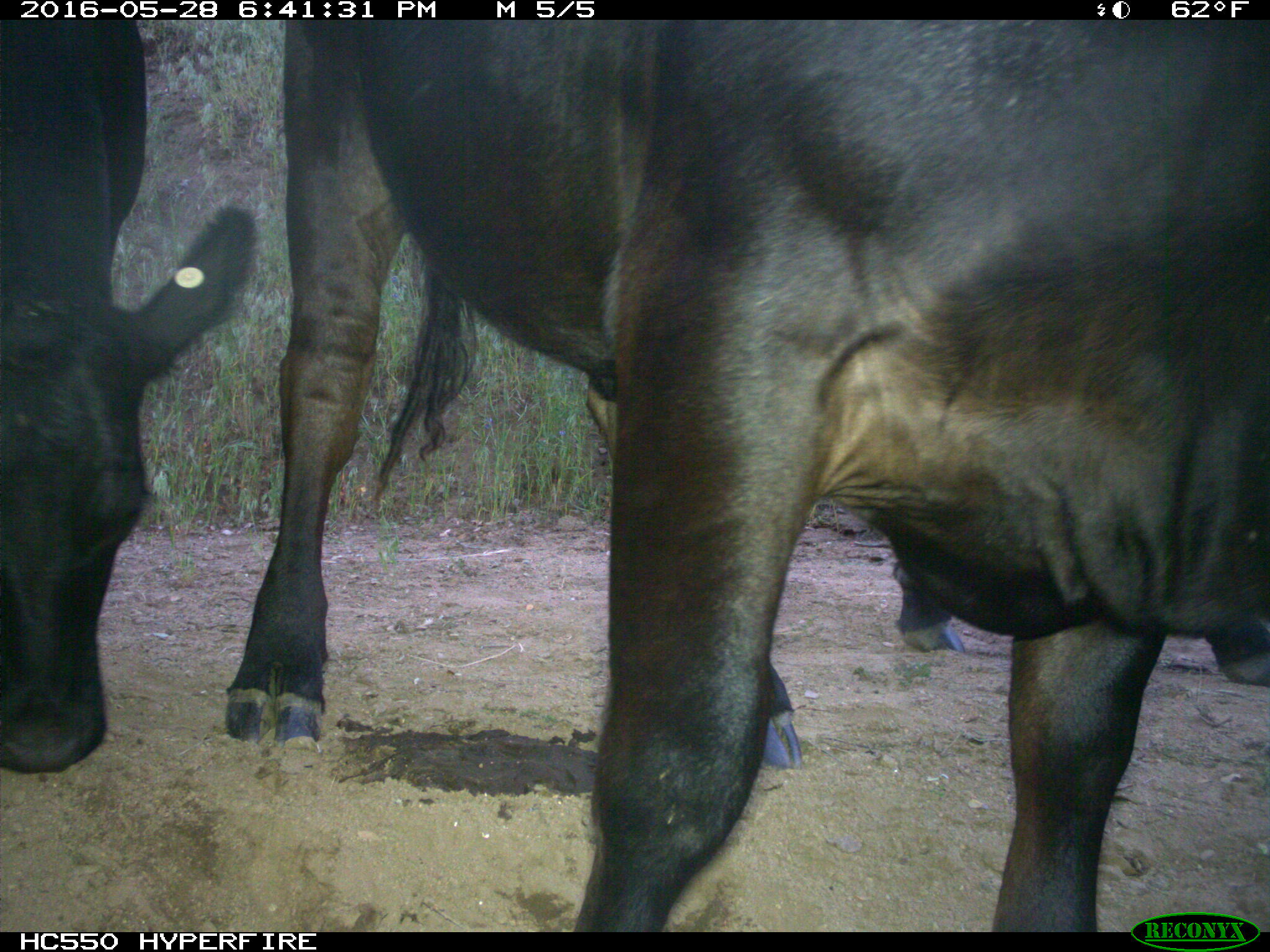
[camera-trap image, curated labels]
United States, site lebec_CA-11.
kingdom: Animalia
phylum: Chordata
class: Mammalia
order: Artiodactyla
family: Bovidae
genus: Bos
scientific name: Bos taurus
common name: domestic cow